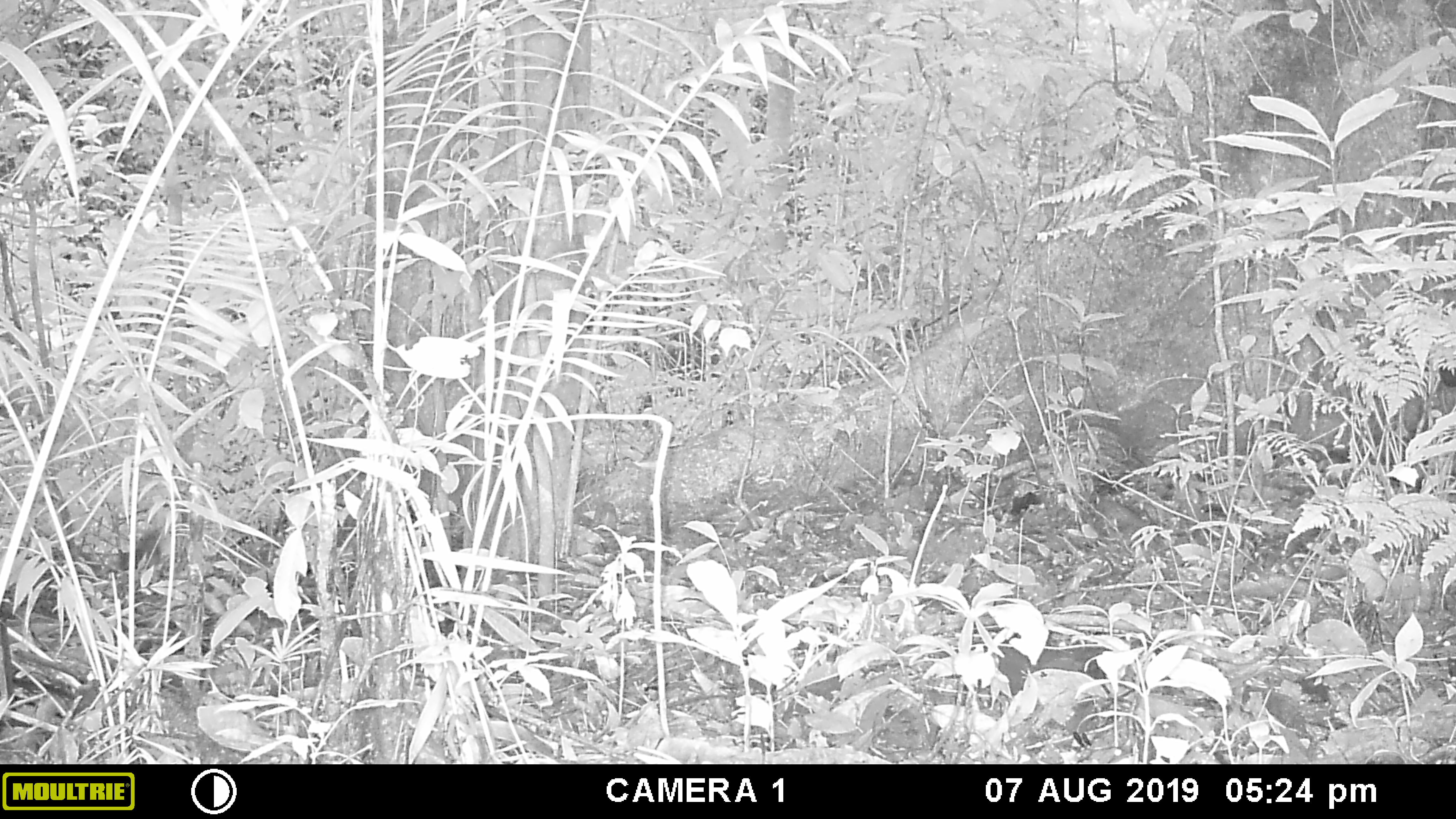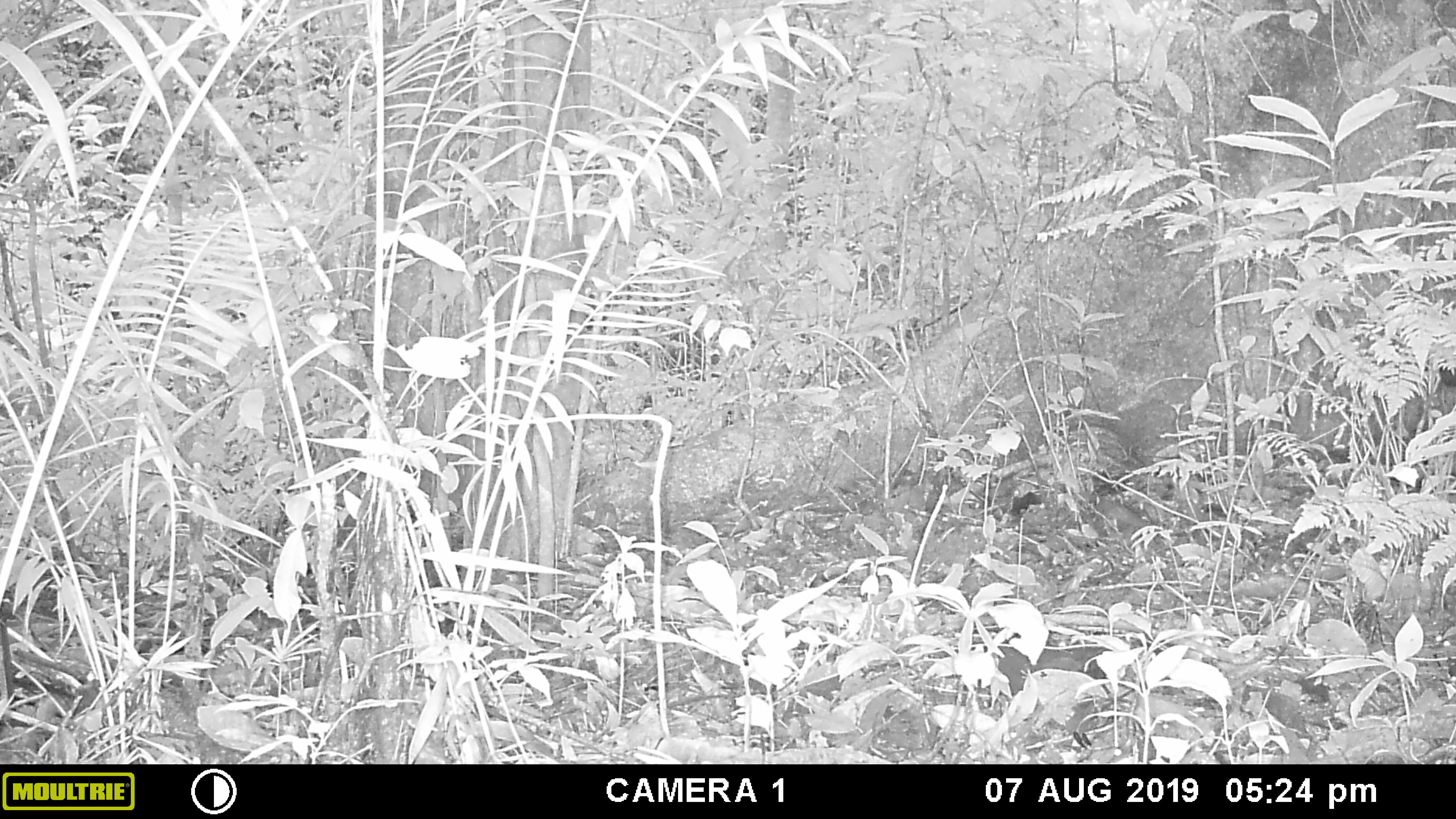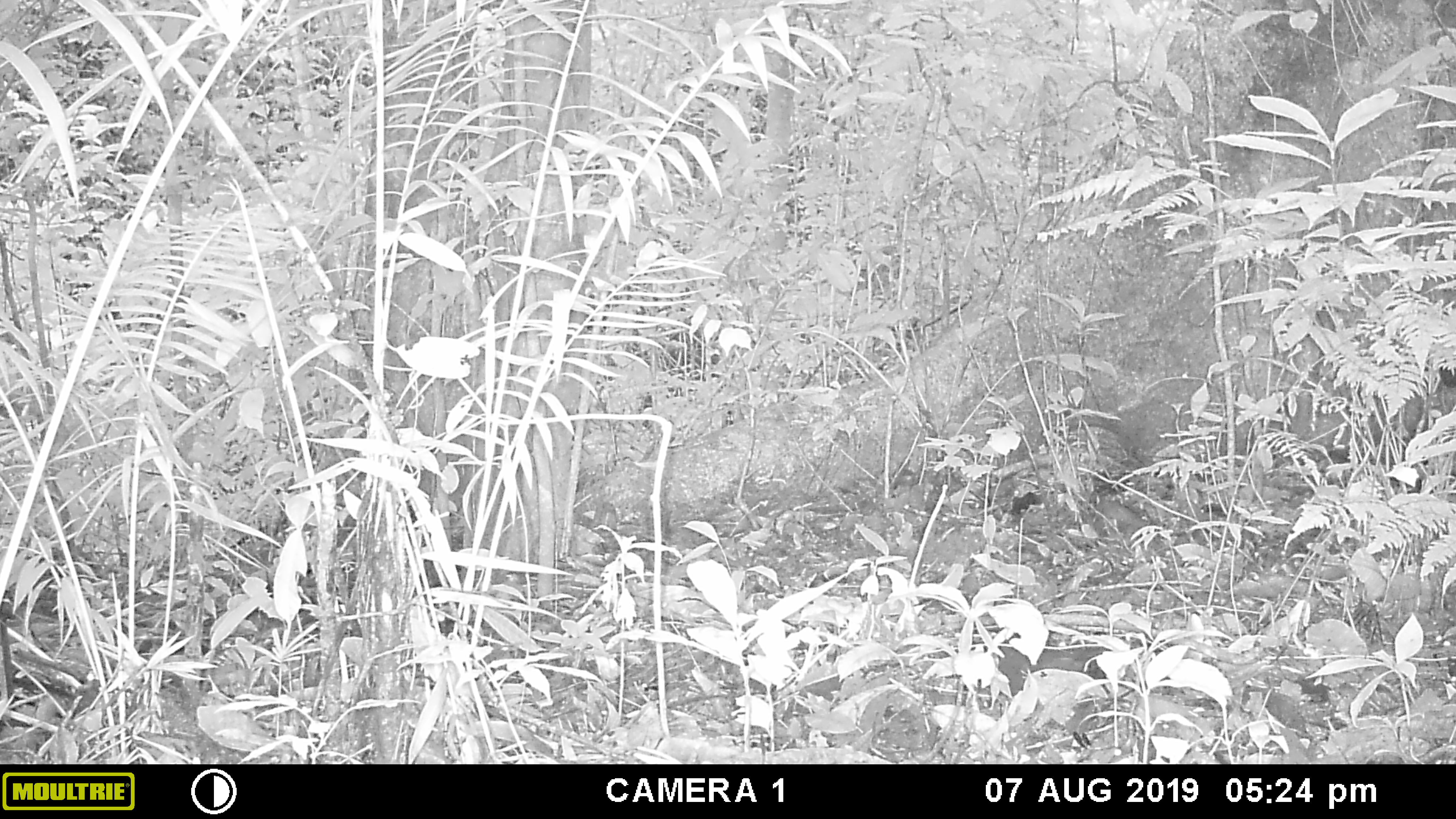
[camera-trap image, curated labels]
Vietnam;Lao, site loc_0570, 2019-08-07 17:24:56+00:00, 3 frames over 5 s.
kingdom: Animalia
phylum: Chordata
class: Mammalia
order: Rodentia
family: Sciuridae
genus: Sciurus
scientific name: Sciurus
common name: squirrel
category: unidentified squirrel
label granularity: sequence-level